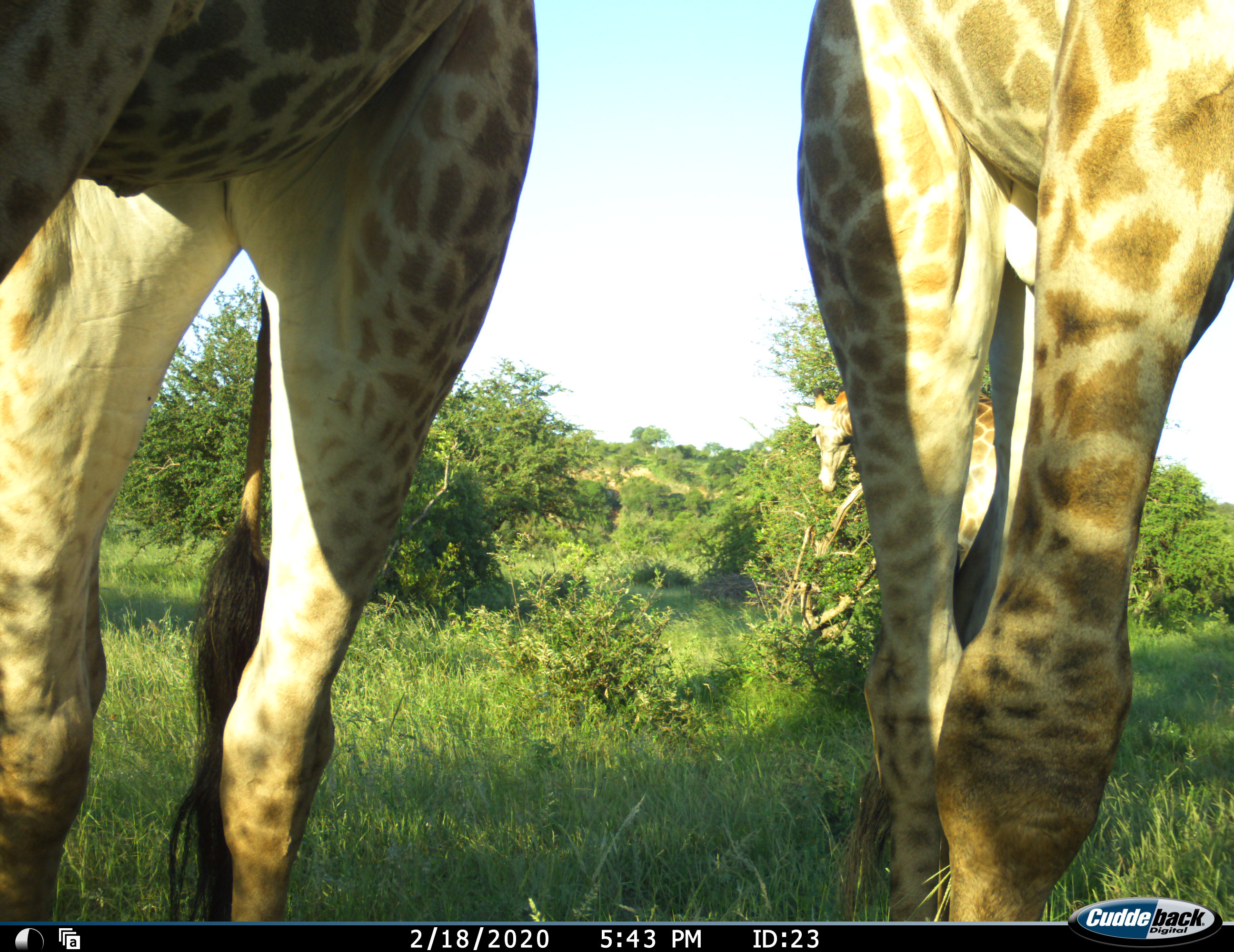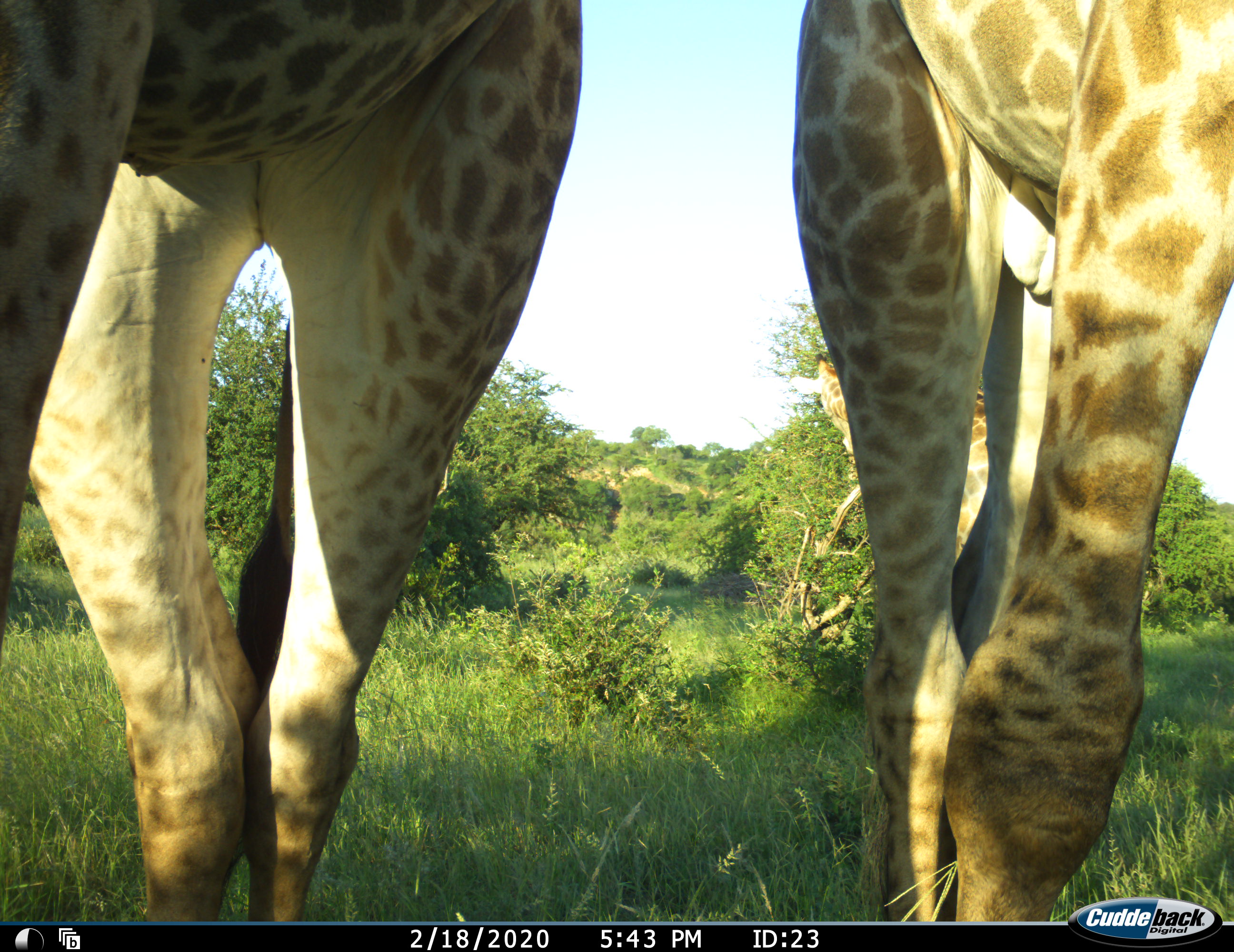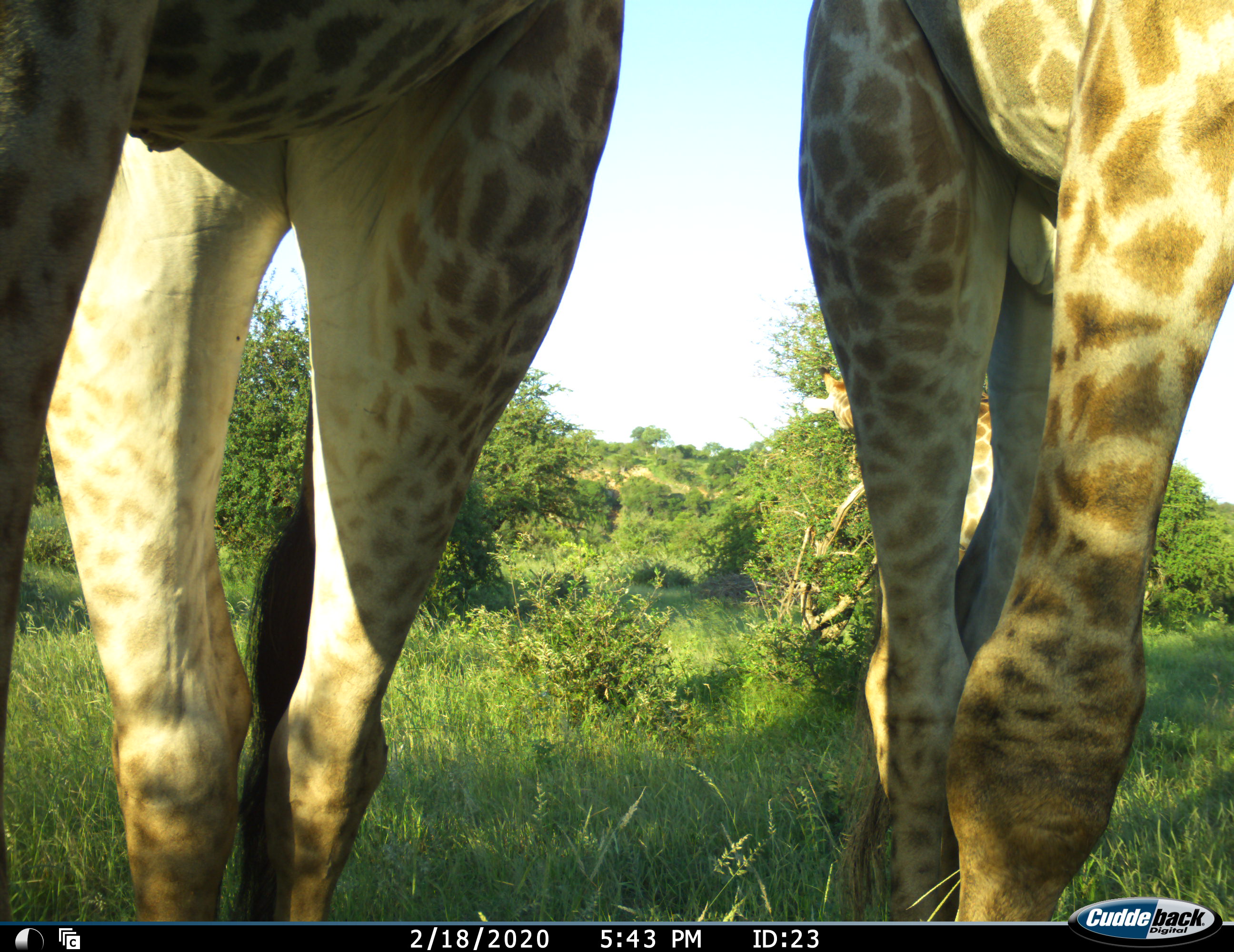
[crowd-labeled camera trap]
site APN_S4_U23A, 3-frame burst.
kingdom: Animalia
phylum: Chordata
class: Mammalia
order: Artiodactyla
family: Giraffidae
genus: Giraffa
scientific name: Giraffa camelopardalis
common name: giraffe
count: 3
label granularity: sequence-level